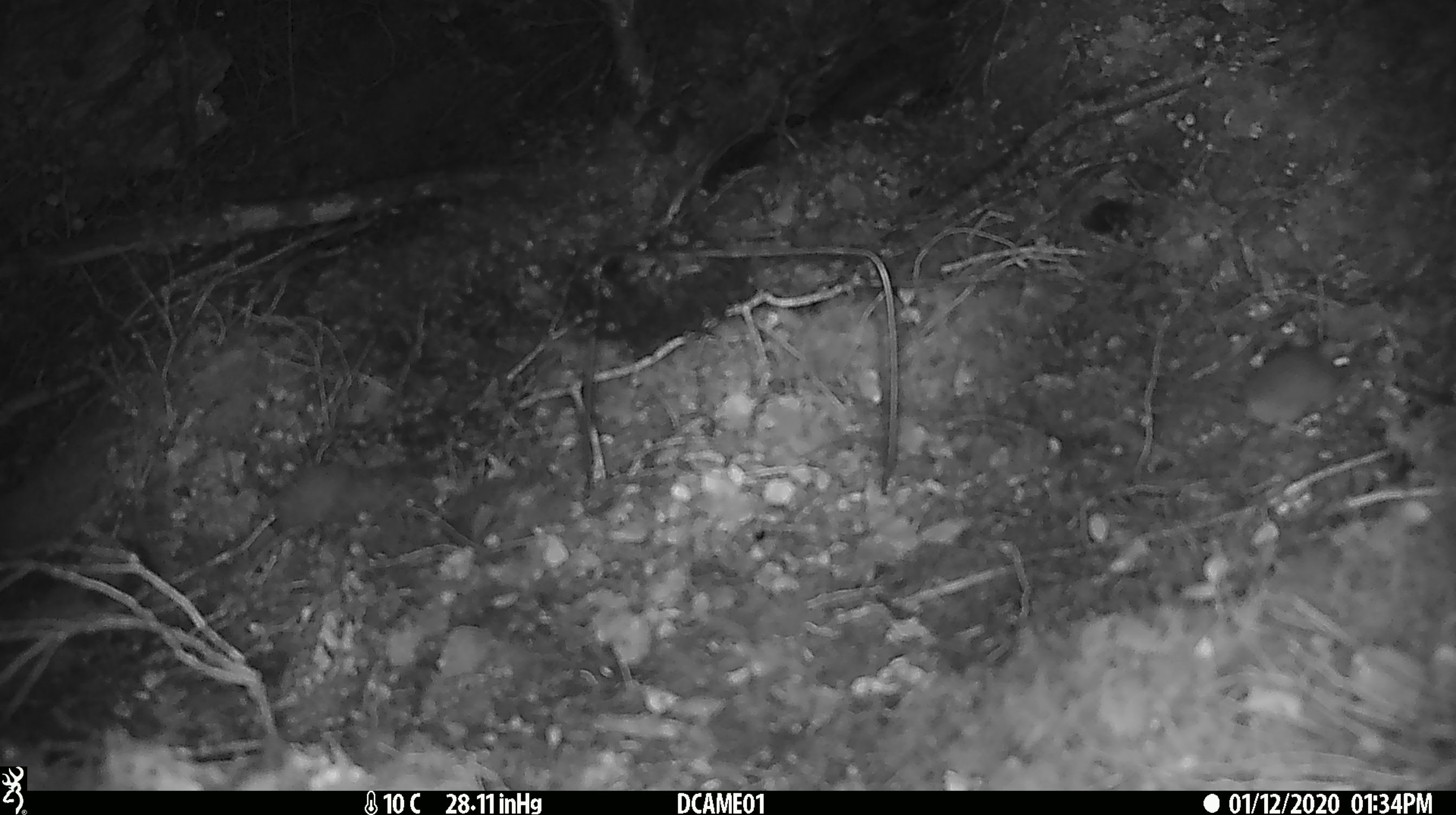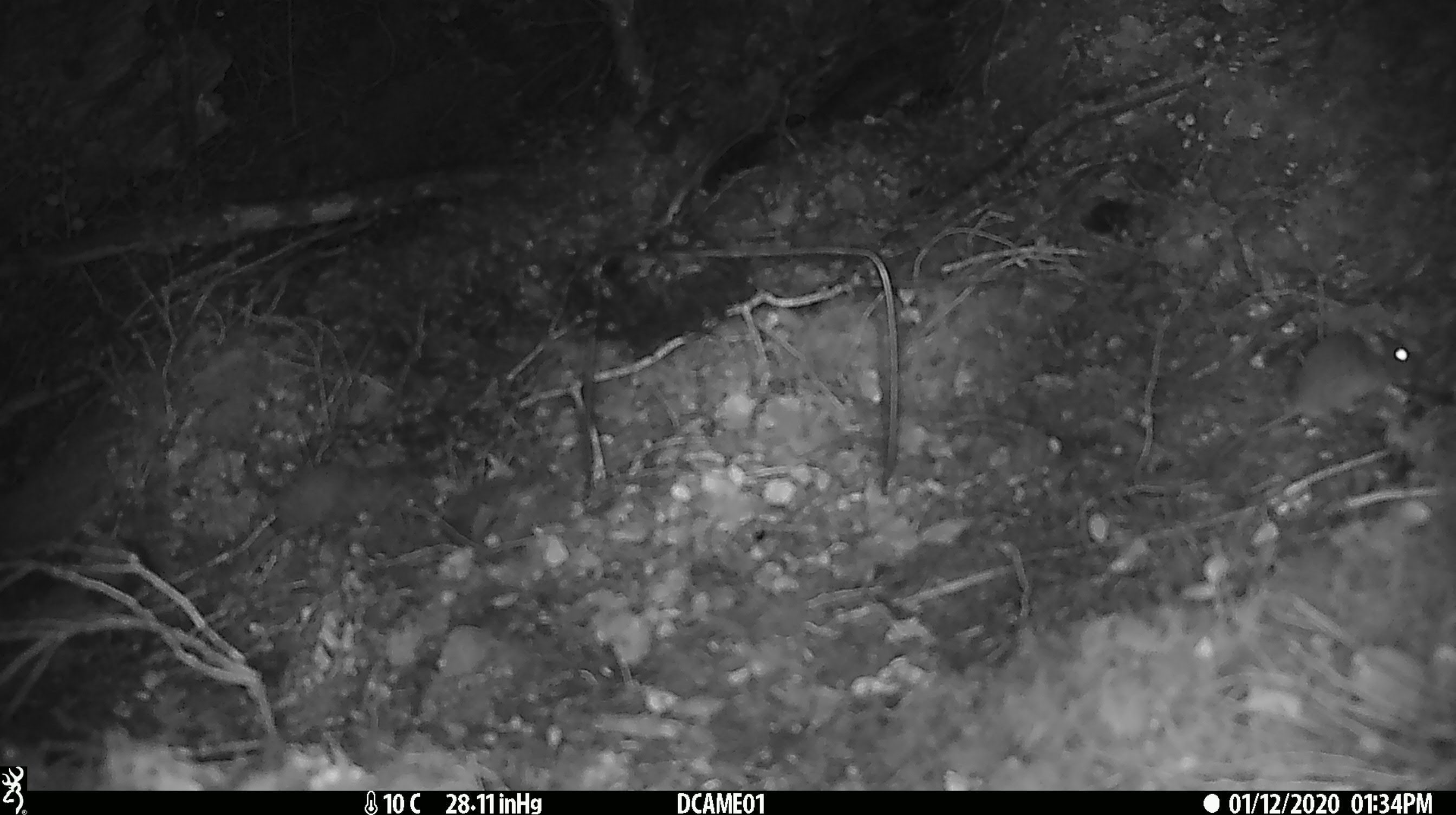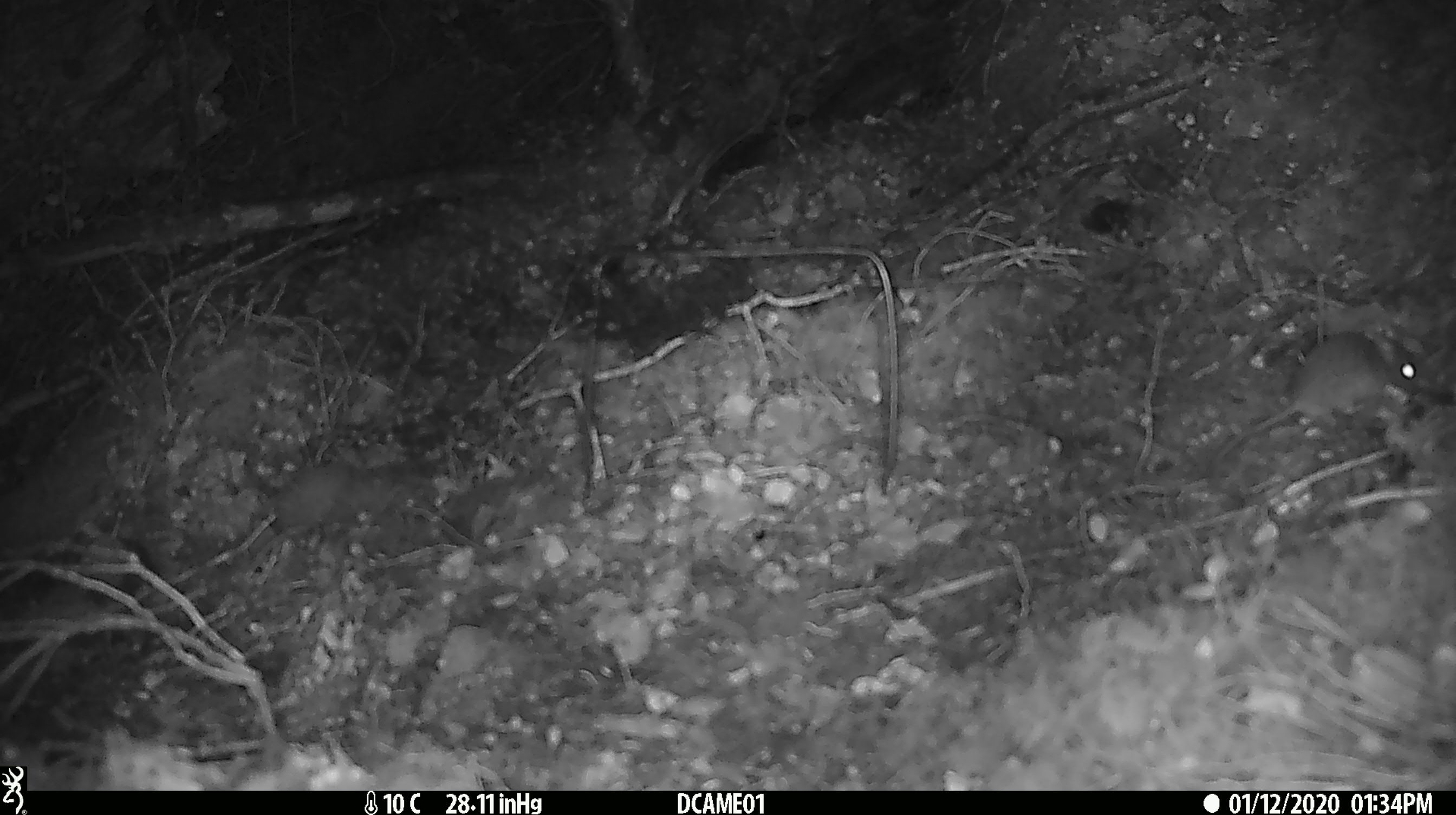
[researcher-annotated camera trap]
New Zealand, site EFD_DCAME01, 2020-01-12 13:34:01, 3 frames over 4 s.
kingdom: Animalia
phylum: Chordata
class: Mammalia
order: Rodentia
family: Muridae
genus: Mus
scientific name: Mus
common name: mouse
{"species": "mouse (Mus)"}